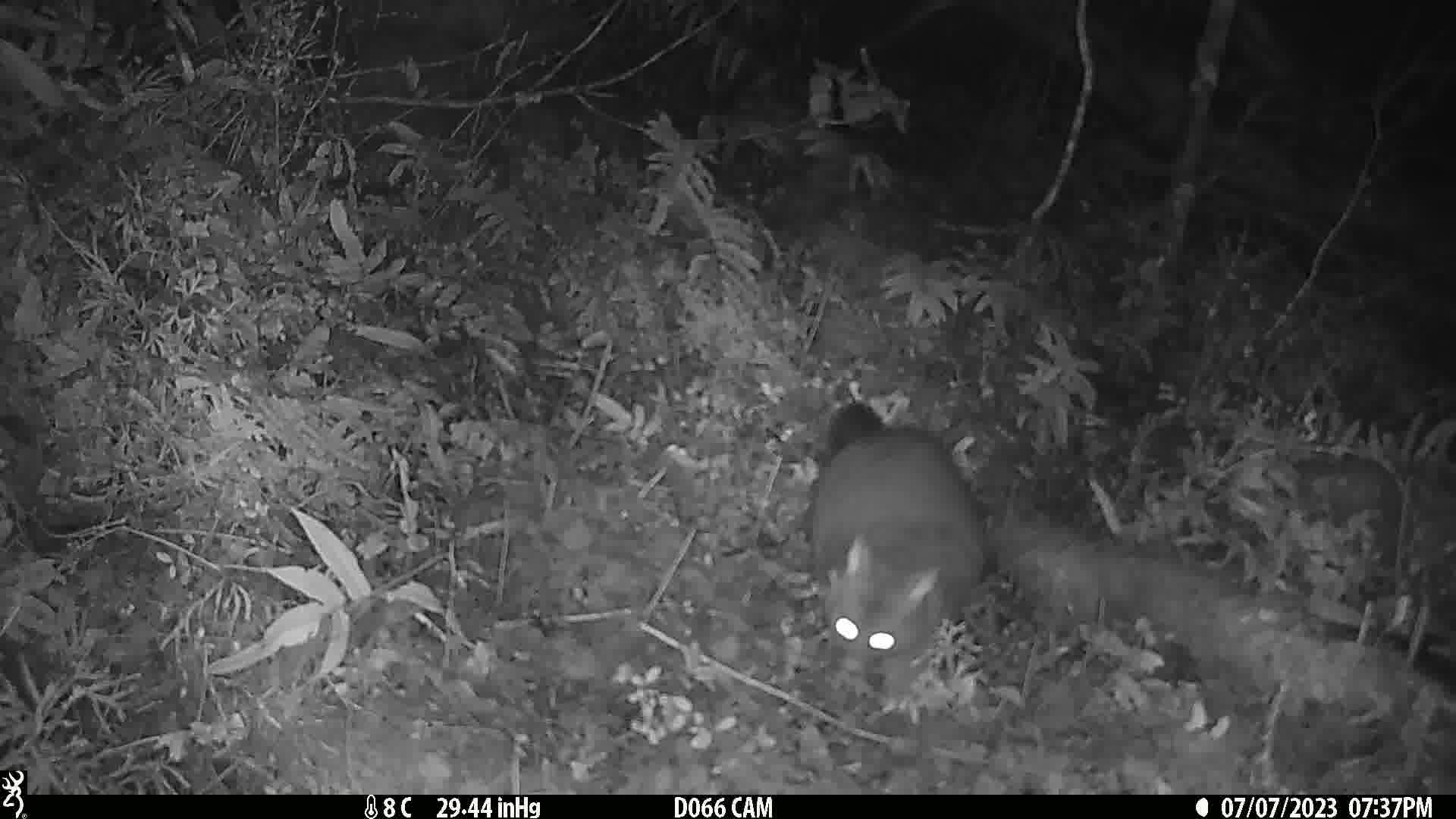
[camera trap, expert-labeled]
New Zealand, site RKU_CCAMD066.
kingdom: Animalia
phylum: Chordata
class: Mammalia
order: Diprotodontia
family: Phalangeridae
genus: Trichosurus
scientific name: Trichosurus vulpecula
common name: common brushtail possum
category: possum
Possum (common brushtail possum) (Trichosurus vulpecula).